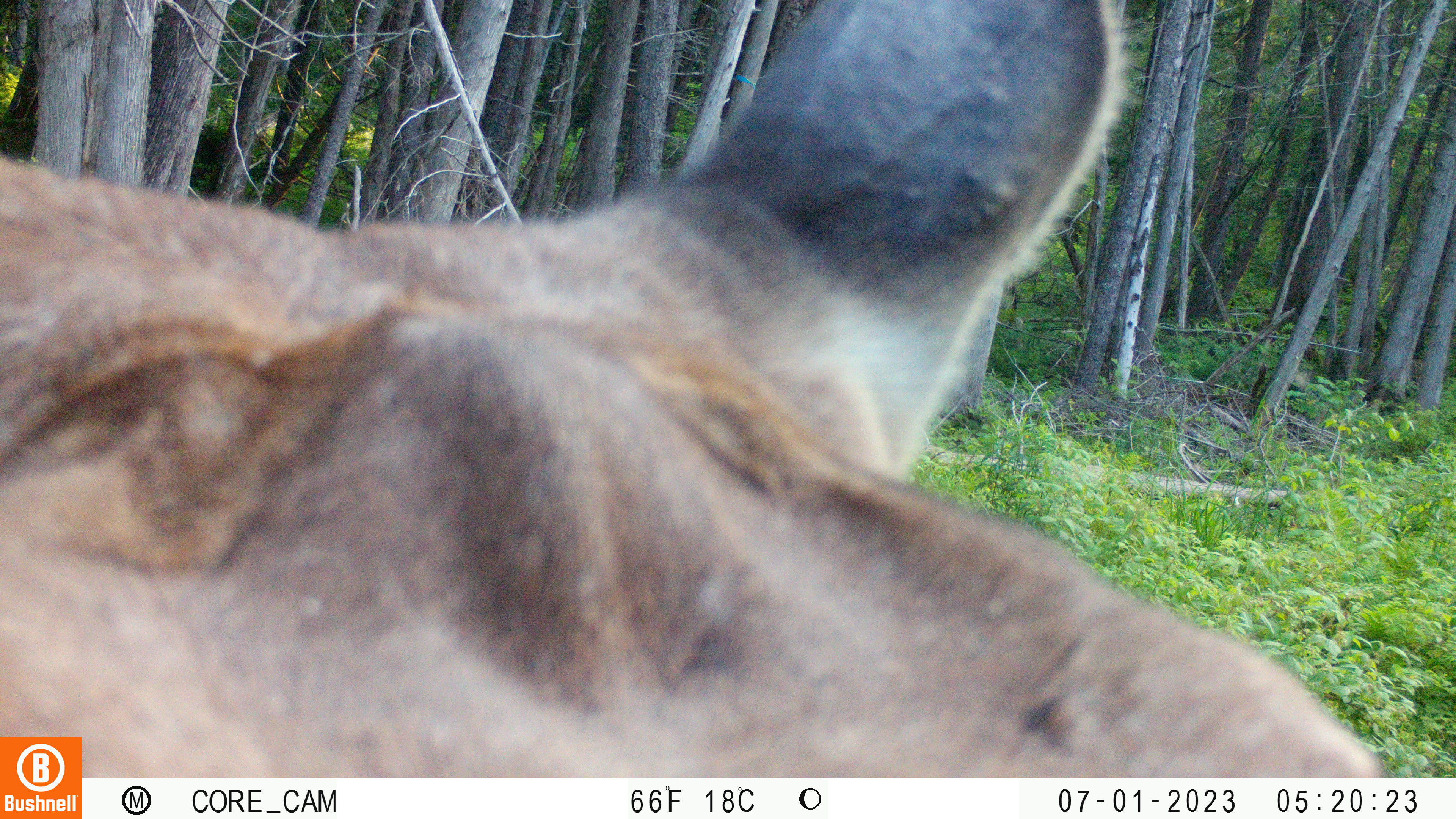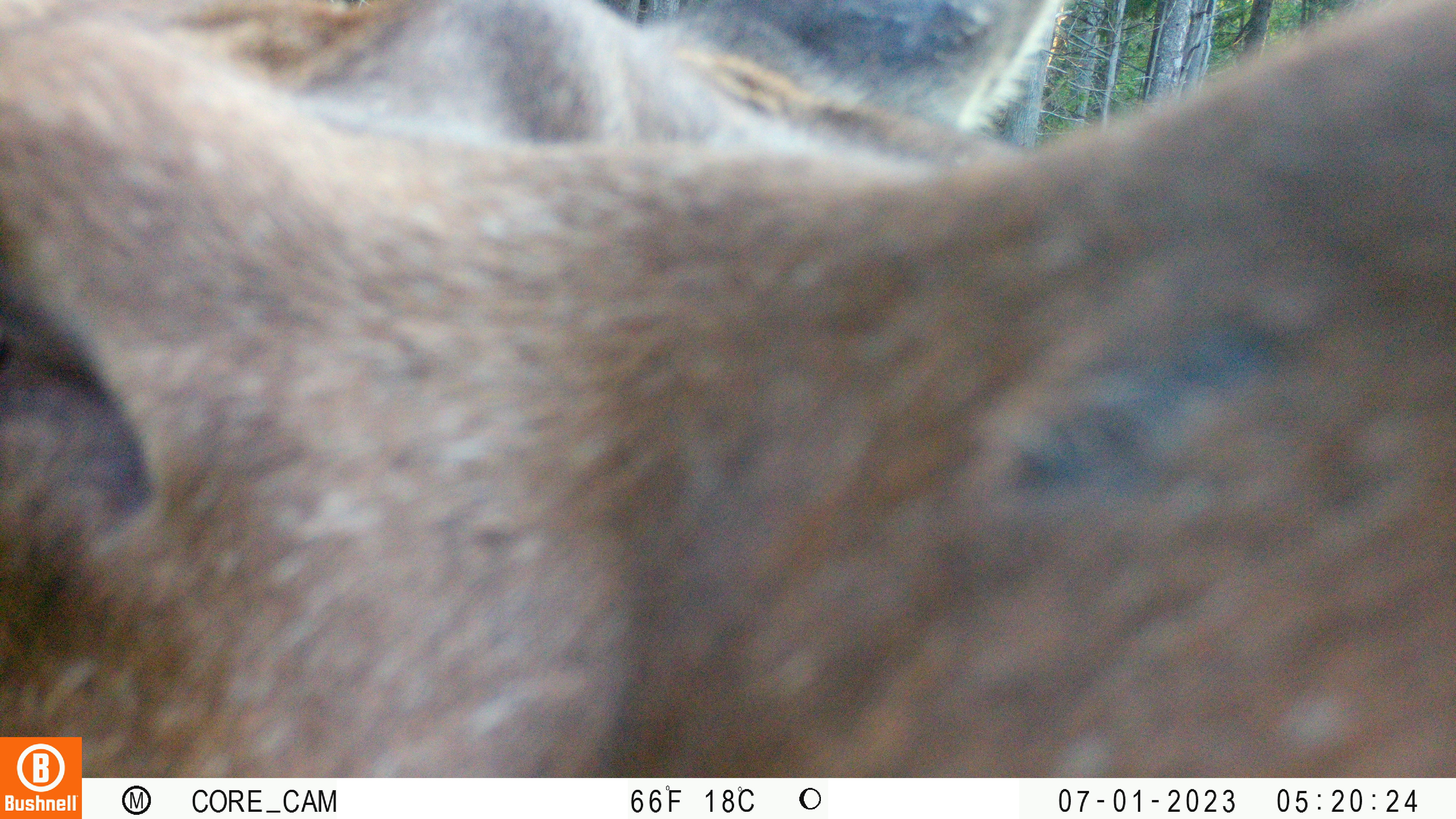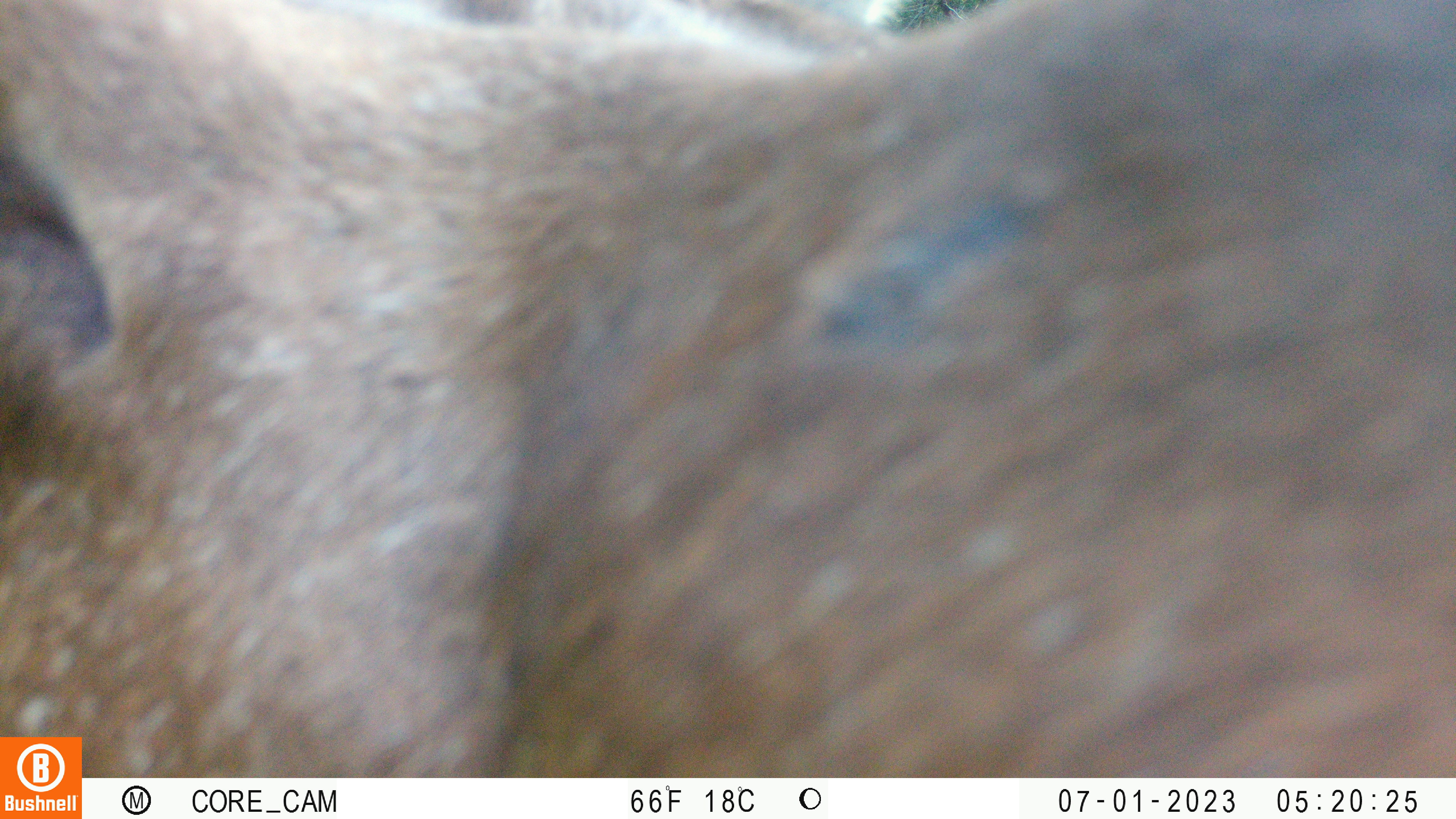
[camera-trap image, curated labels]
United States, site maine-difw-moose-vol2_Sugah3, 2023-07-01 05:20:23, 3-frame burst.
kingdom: Animalia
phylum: Chordata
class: Mammalia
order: Artiodactyla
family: Cervidae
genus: Alces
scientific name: Alces alces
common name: moose